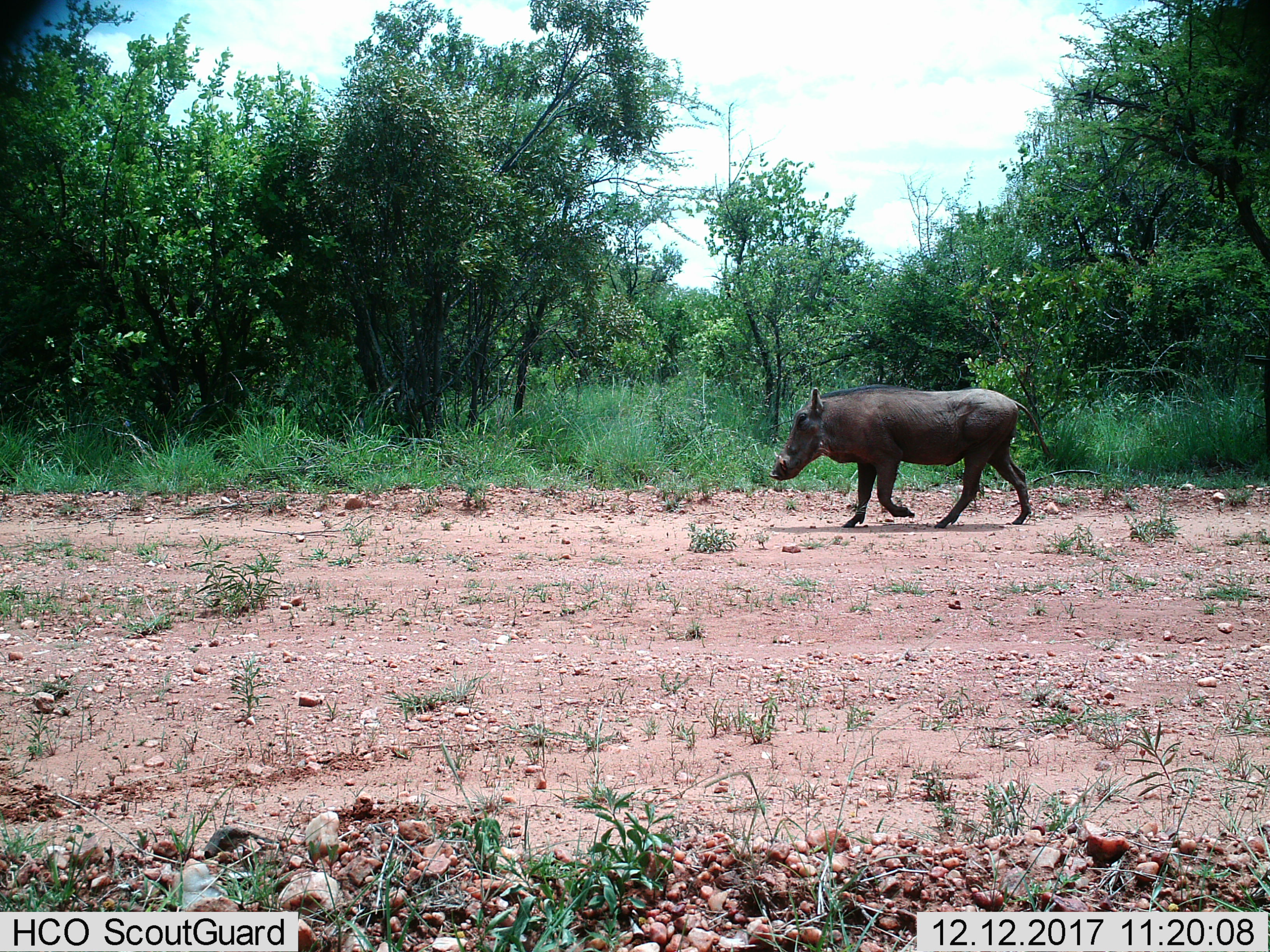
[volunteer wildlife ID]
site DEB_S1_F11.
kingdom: Animalia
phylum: Chordata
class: Mammalia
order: Artiodactyla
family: Suidae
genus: Phacochoerus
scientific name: Phacochoerus africanus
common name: warthog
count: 1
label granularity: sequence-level